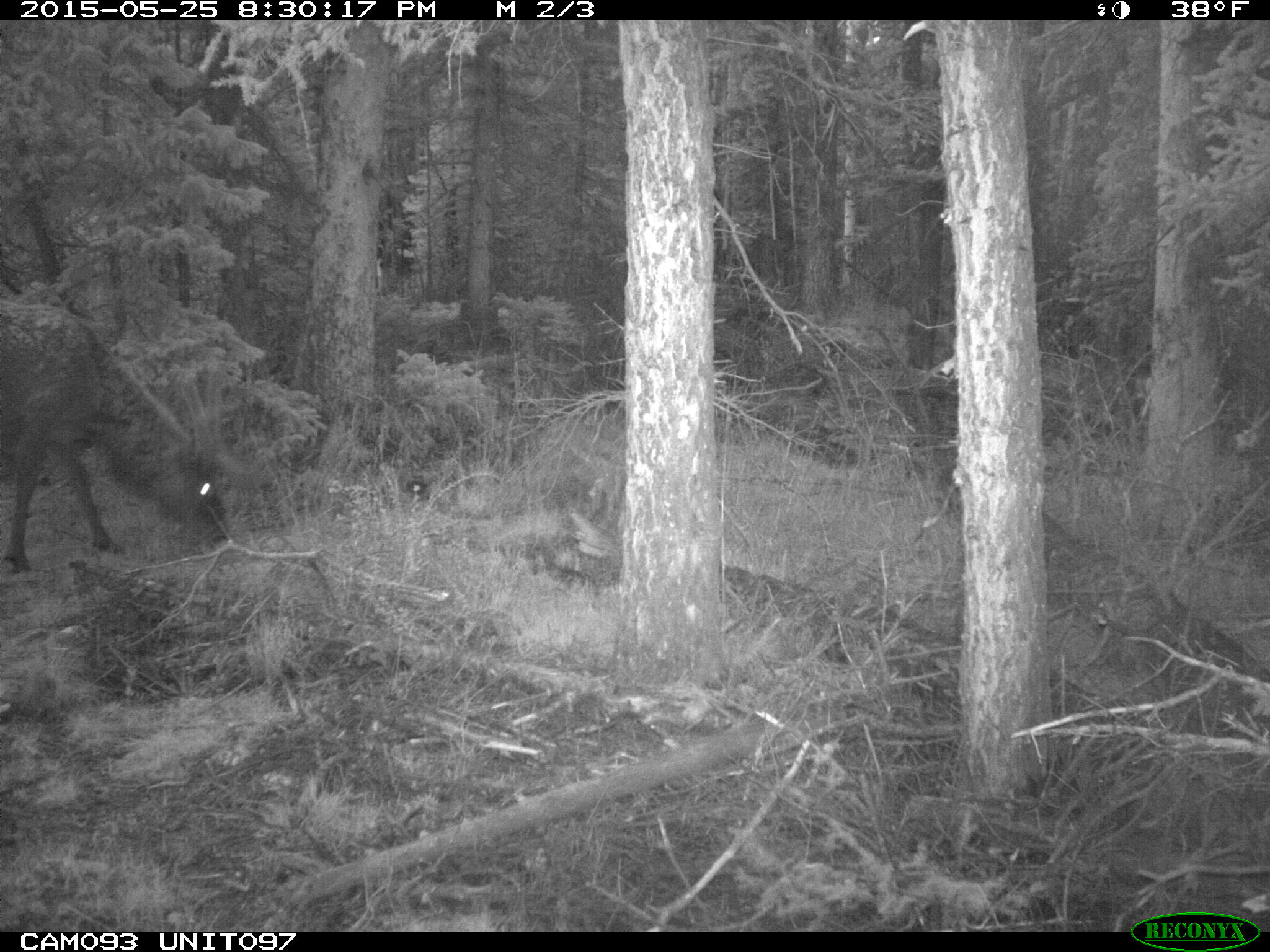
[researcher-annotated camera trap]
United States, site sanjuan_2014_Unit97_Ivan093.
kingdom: Animalia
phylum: Chordata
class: Mammalia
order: Artiodactyla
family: Cervidae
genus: Cervus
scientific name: Cervus elaphus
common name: red deer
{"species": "Cervus elaphus (red deer)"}